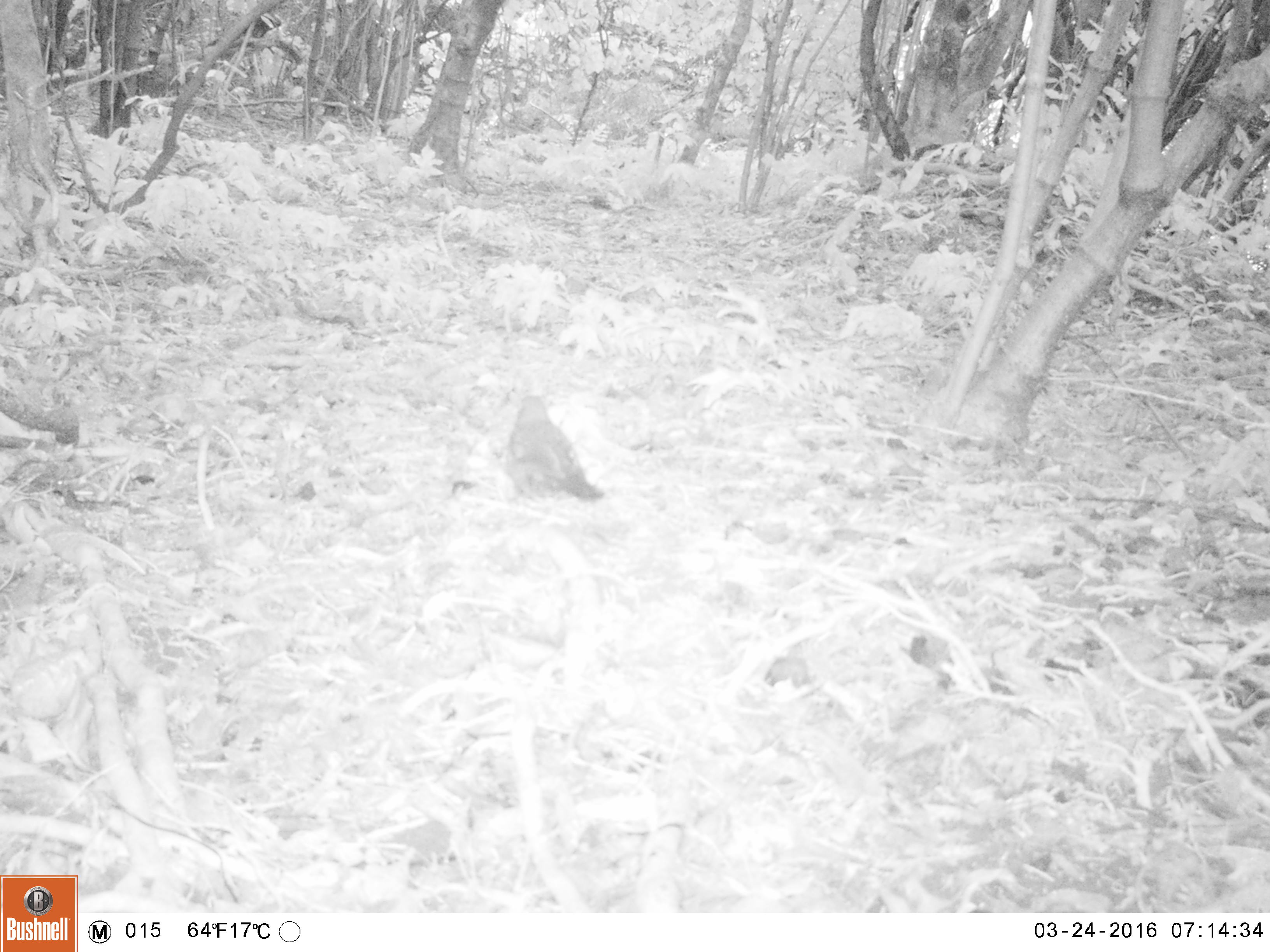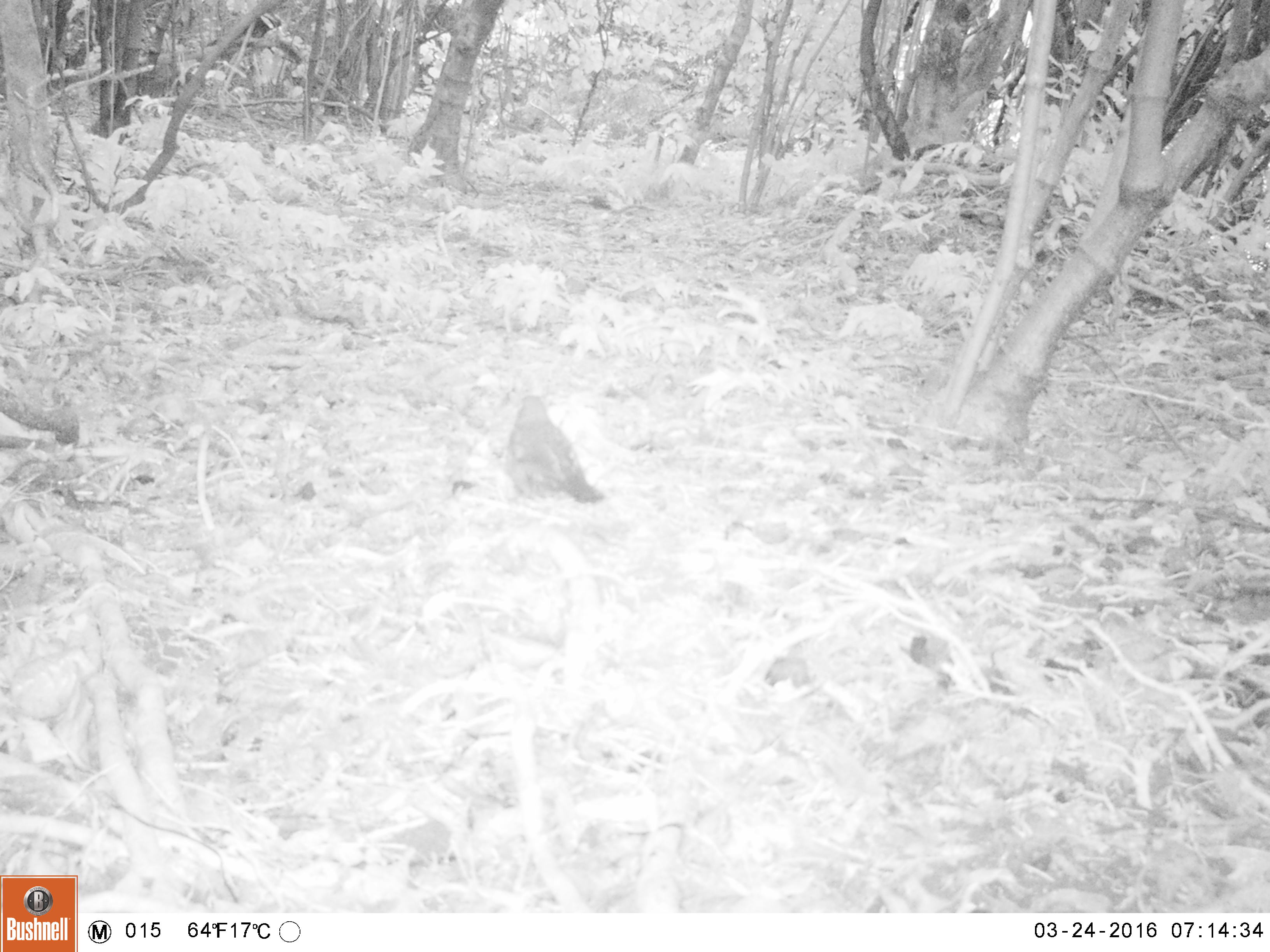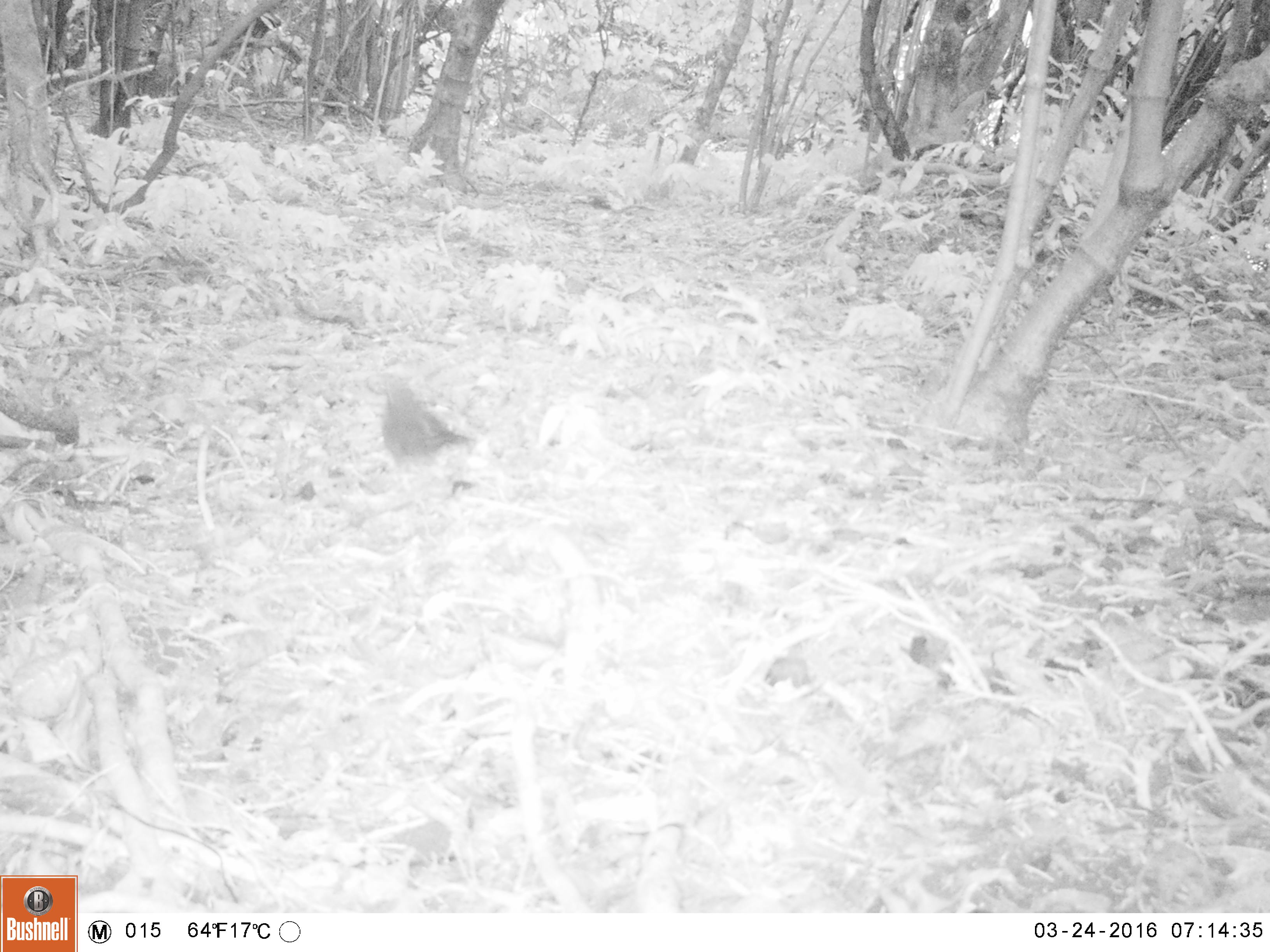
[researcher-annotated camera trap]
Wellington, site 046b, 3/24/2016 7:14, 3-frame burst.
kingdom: Animalia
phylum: Chordata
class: Aves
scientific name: Aves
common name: bird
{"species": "bird (Aves)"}